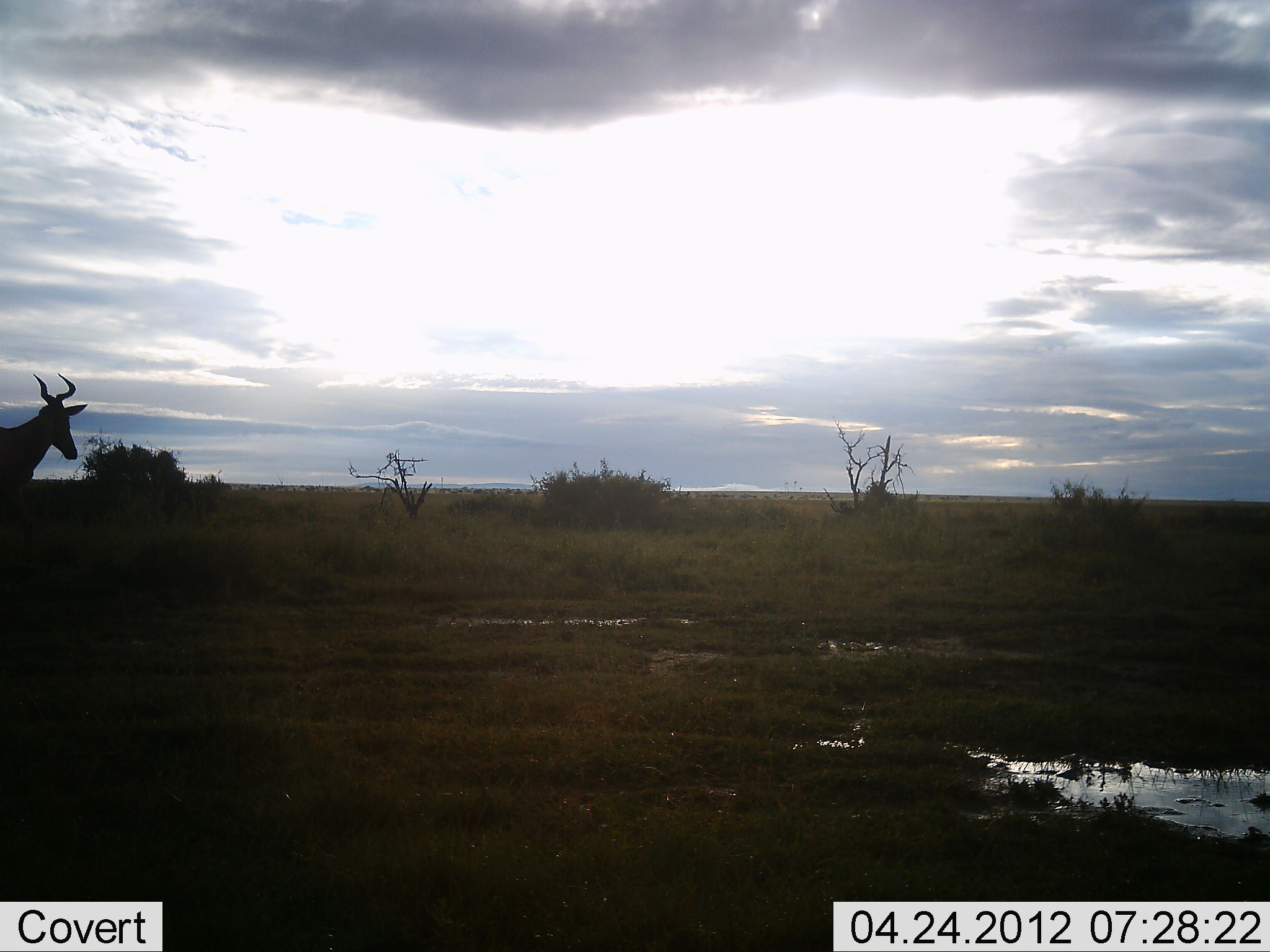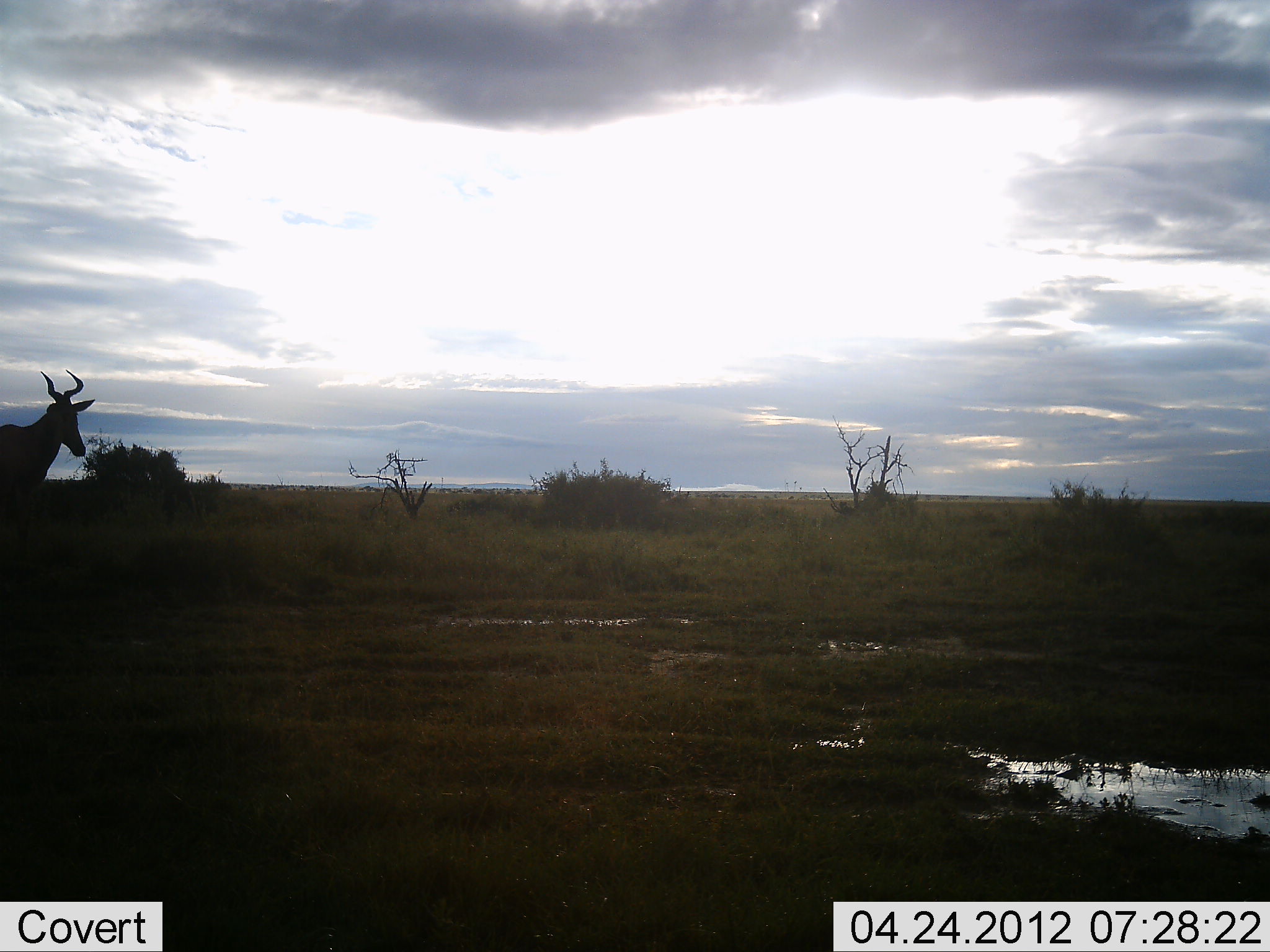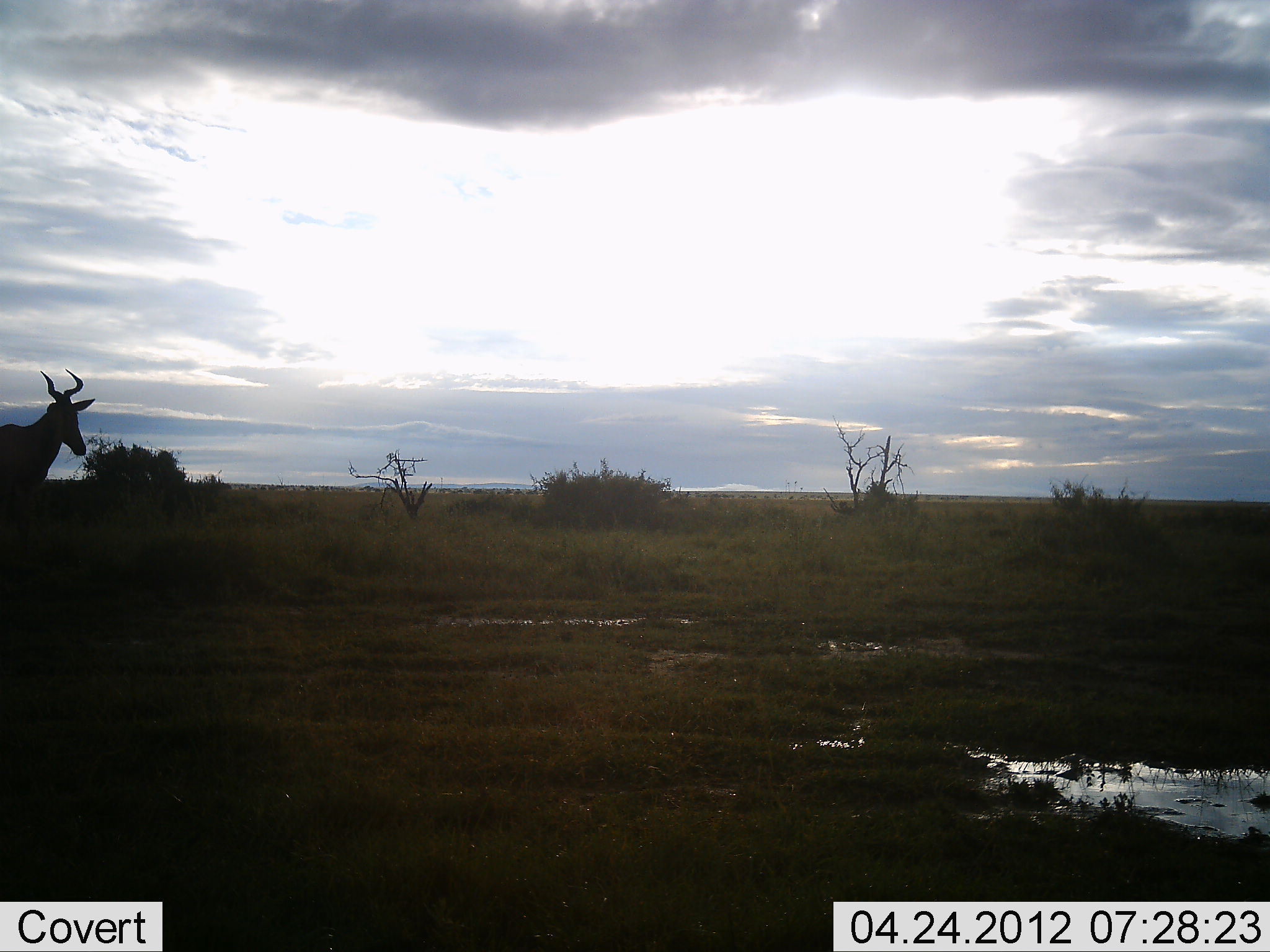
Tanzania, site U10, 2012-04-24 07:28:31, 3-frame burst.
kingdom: Animalia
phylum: Chordata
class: Mammalia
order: Artiodactyla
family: Bovidae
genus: Alcelaphus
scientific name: Alcelaphus buselaphus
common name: hartebeest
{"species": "hartebeest (Alcelaphus buselaphus)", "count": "1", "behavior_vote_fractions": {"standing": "61%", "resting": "0%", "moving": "39%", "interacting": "0%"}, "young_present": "0%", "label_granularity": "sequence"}